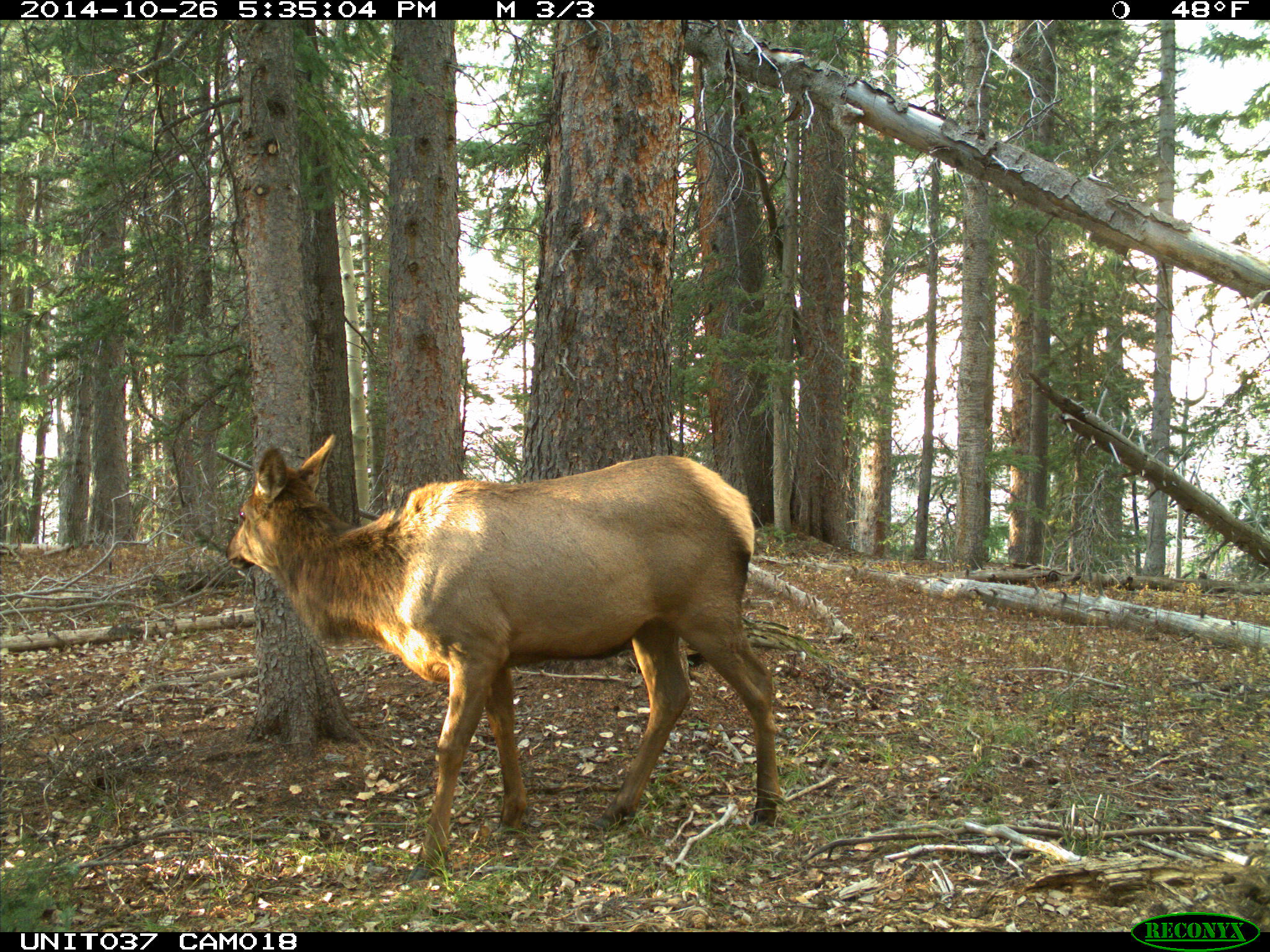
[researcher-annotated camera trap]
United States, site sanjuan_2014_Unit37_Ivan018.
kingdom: Animalia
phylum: Chordata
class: Mammalia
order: Artiodactyla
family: Cervidae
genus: Cervus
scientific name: Cervus elaphus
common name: red deer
Cervus elaphus (red deer).